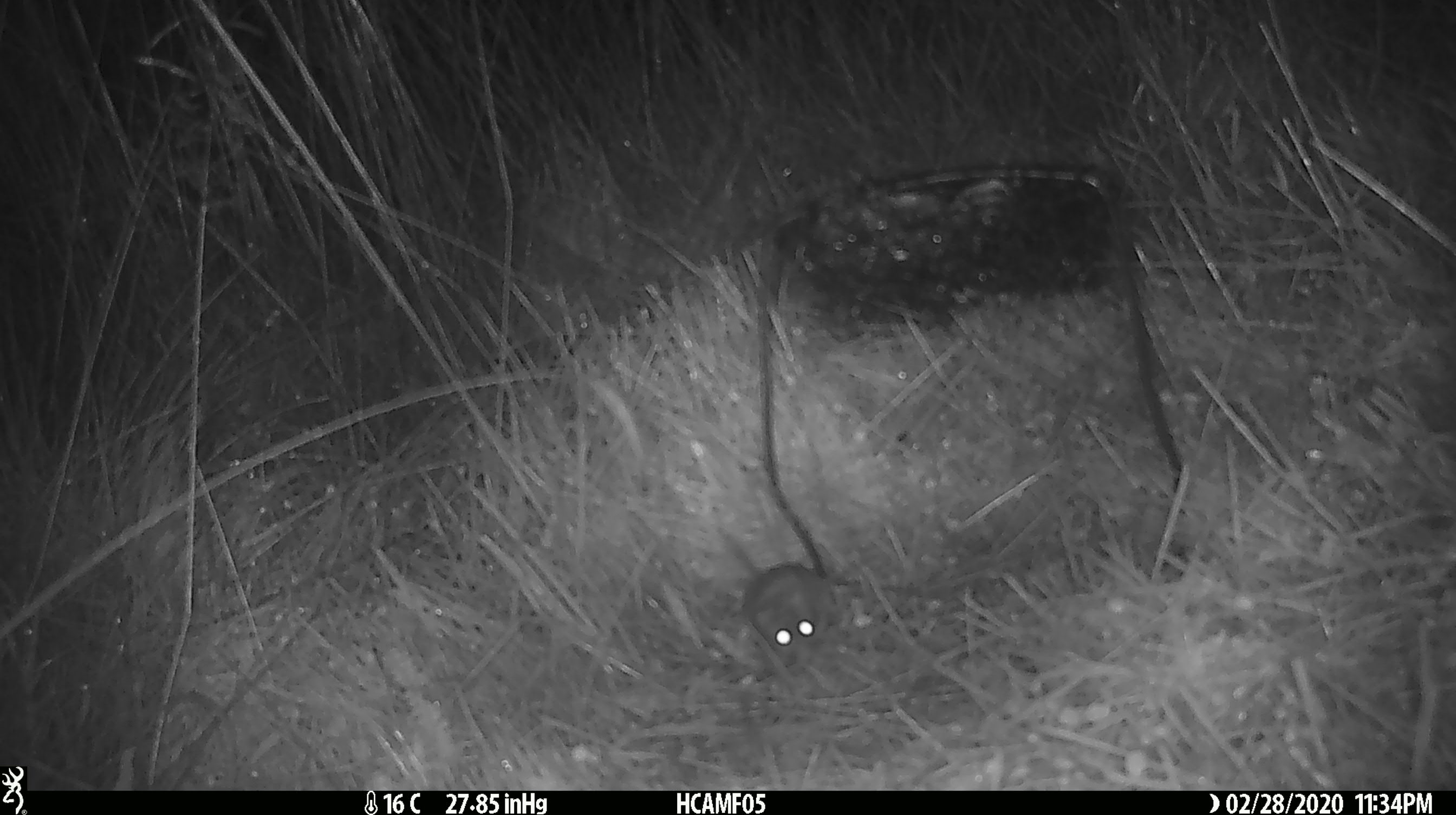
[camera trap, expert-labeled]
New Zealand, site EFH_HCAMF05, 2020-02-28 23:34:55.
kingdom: Animalia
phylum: Chordata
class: Mammalia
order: Rodentia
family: Muridae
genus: Mus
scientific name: Mus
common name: mouse